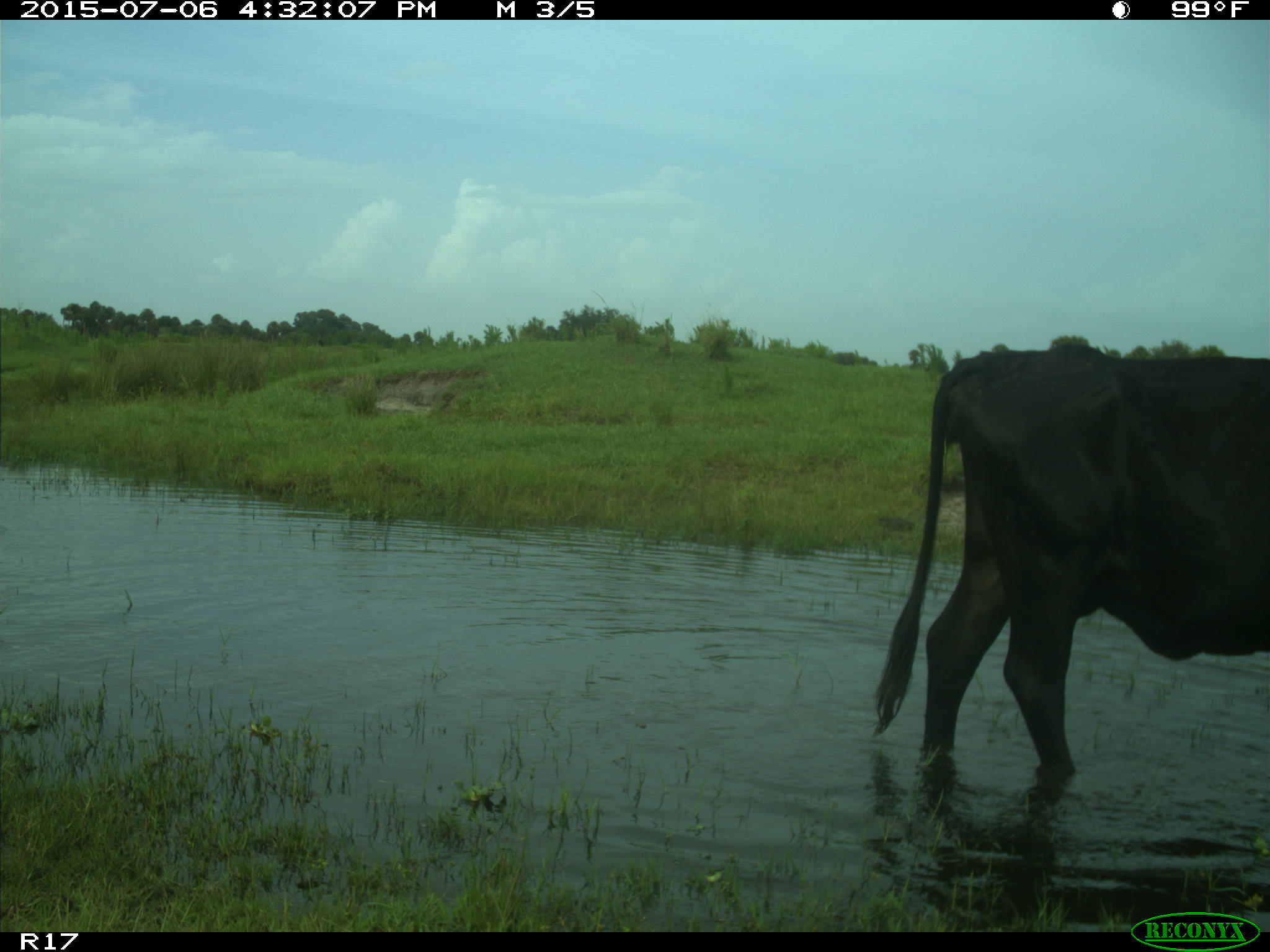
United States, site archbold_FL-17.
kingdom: Animalia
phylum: Chordata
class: Mammalia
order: Artiodactyla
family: Bovidae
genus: Bos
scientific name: Bos taurus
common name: domestic cow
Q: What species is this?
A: Bos taurus (domestic cow).